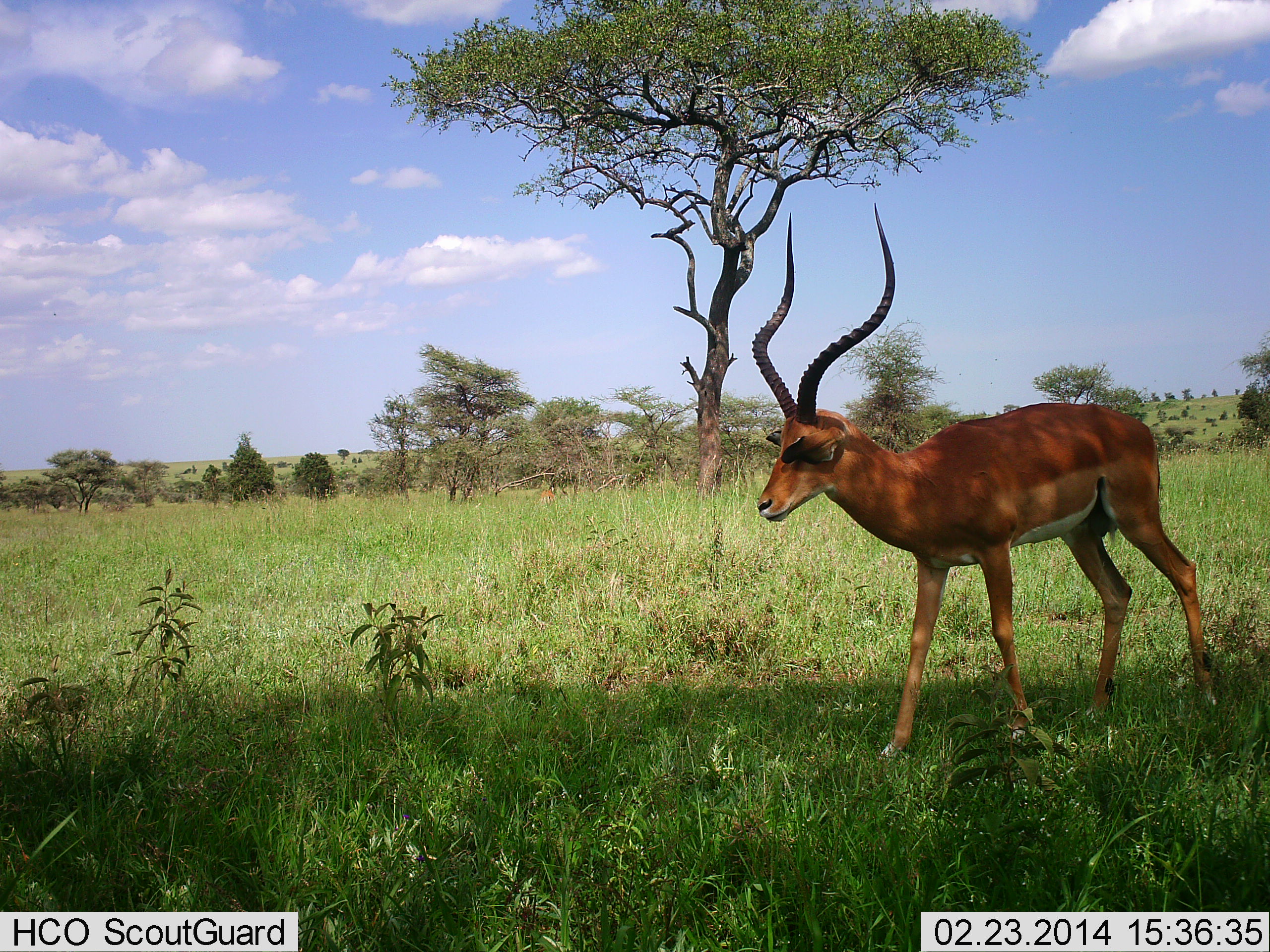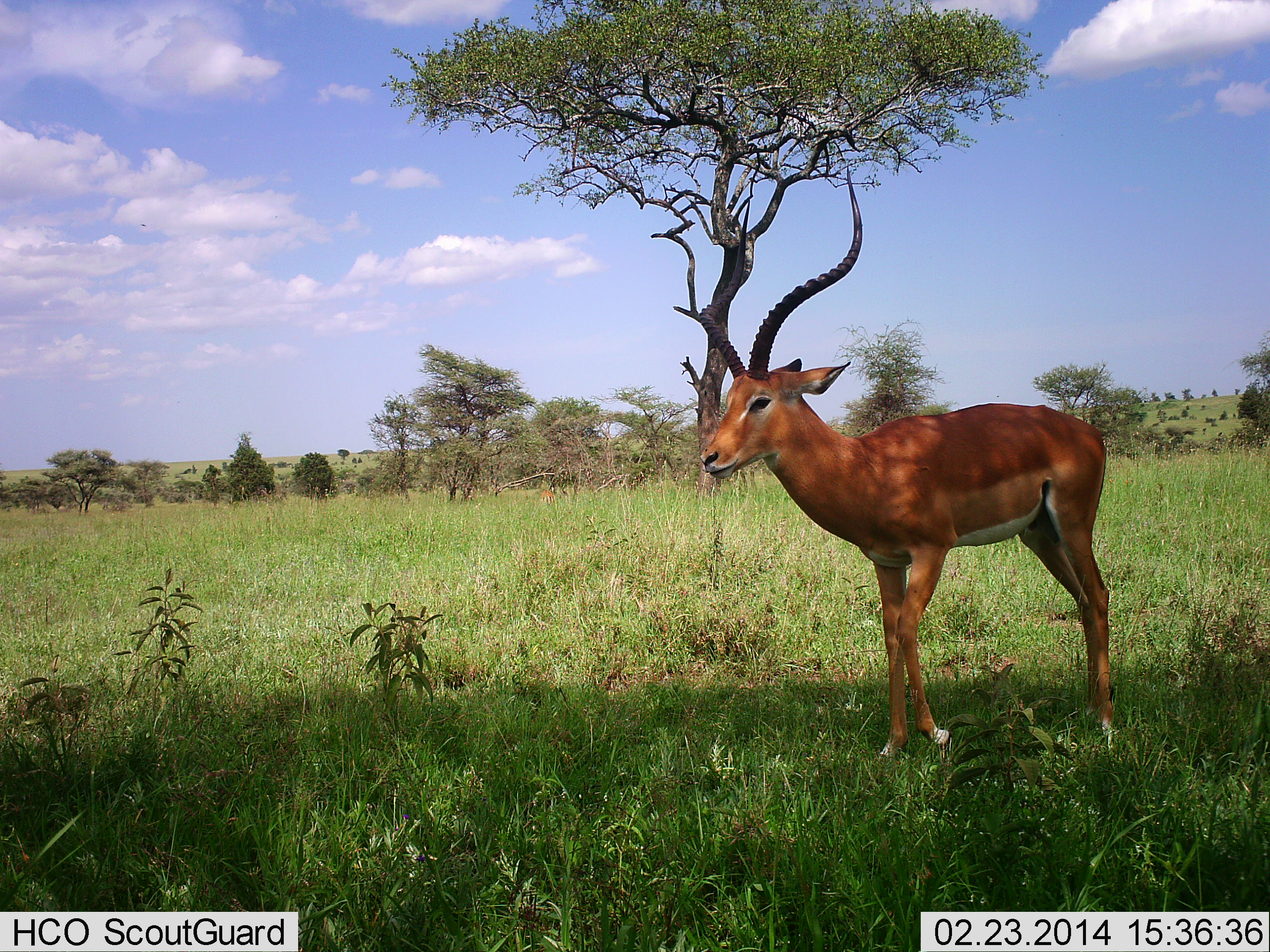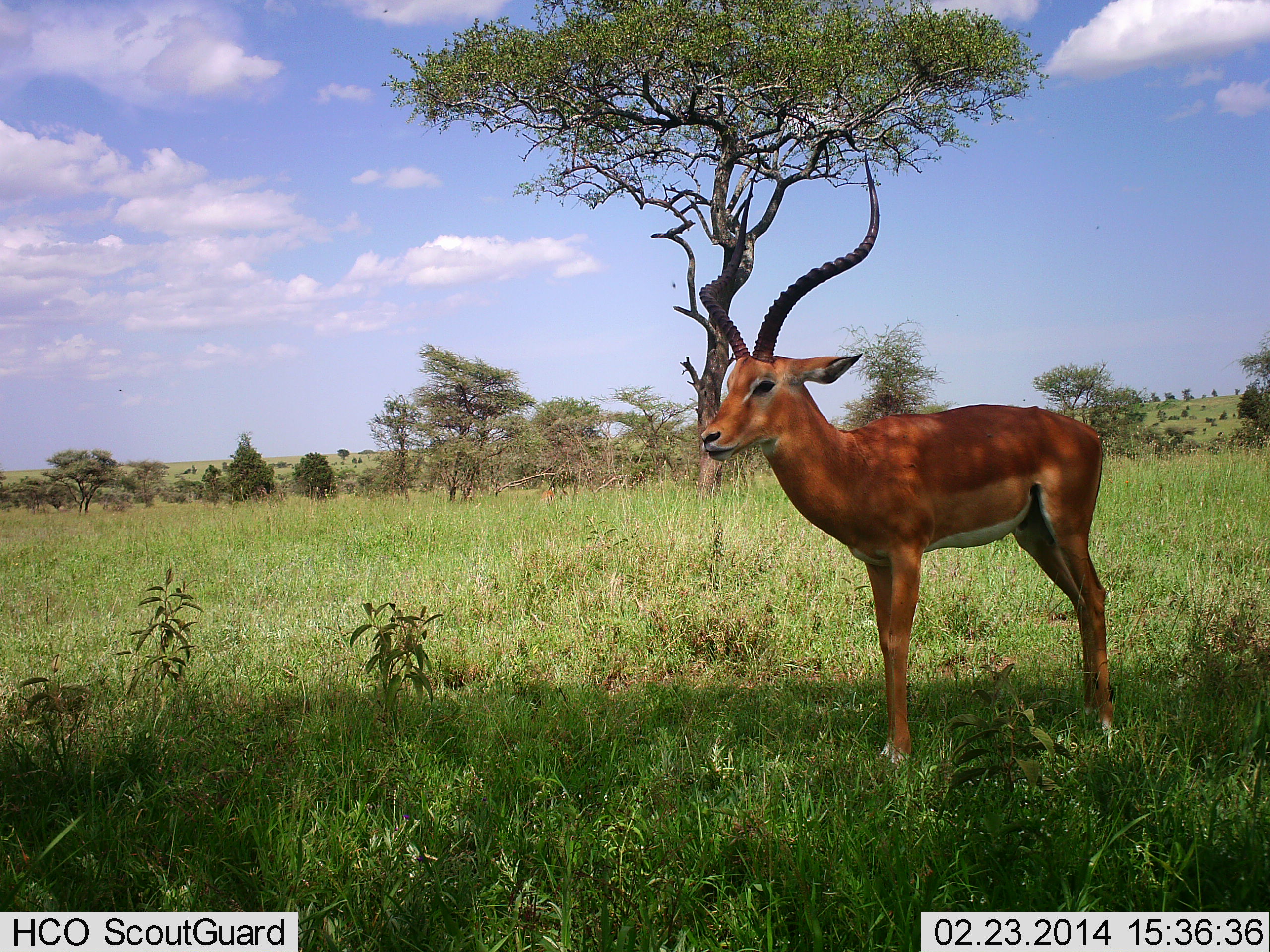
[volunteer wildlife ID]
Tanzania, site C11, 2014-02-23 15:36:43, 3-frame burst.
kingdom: Animalia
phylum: Chordata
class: Mammalia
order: Artiodactyla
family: Bovidae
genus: Aepyceros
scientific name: Aepyceros melampus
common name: impala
Impala (Aepyceros melampus), count 1. Behavior (volunteer vote fractions): standing 70%, resting 0%, moving 50%, interacting 0%. Young present (vote fraction): 0%. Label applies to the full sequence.